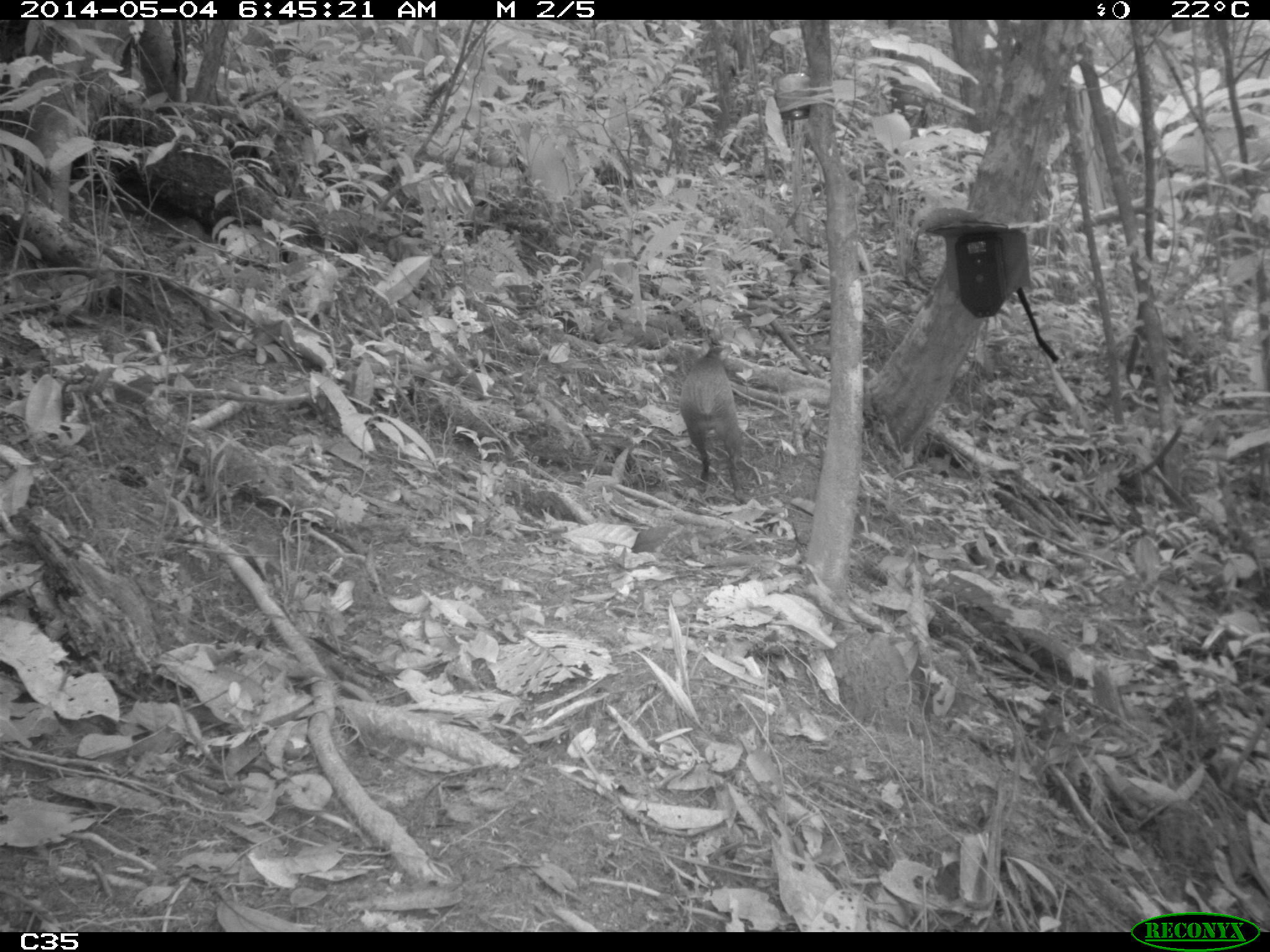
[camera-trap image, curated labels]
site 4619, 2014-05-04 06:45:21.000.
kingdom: Animalia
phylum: Chordata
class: Mammalia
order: Rodentia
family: Dasyproctidae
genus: Dasyprocta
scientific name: Dasyprocta leporina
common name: red-rumped agouti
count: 1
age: adult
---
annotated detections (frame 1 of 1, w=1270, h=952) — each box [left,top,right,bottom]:
dasyprocta leporina: [679,343,747,504]